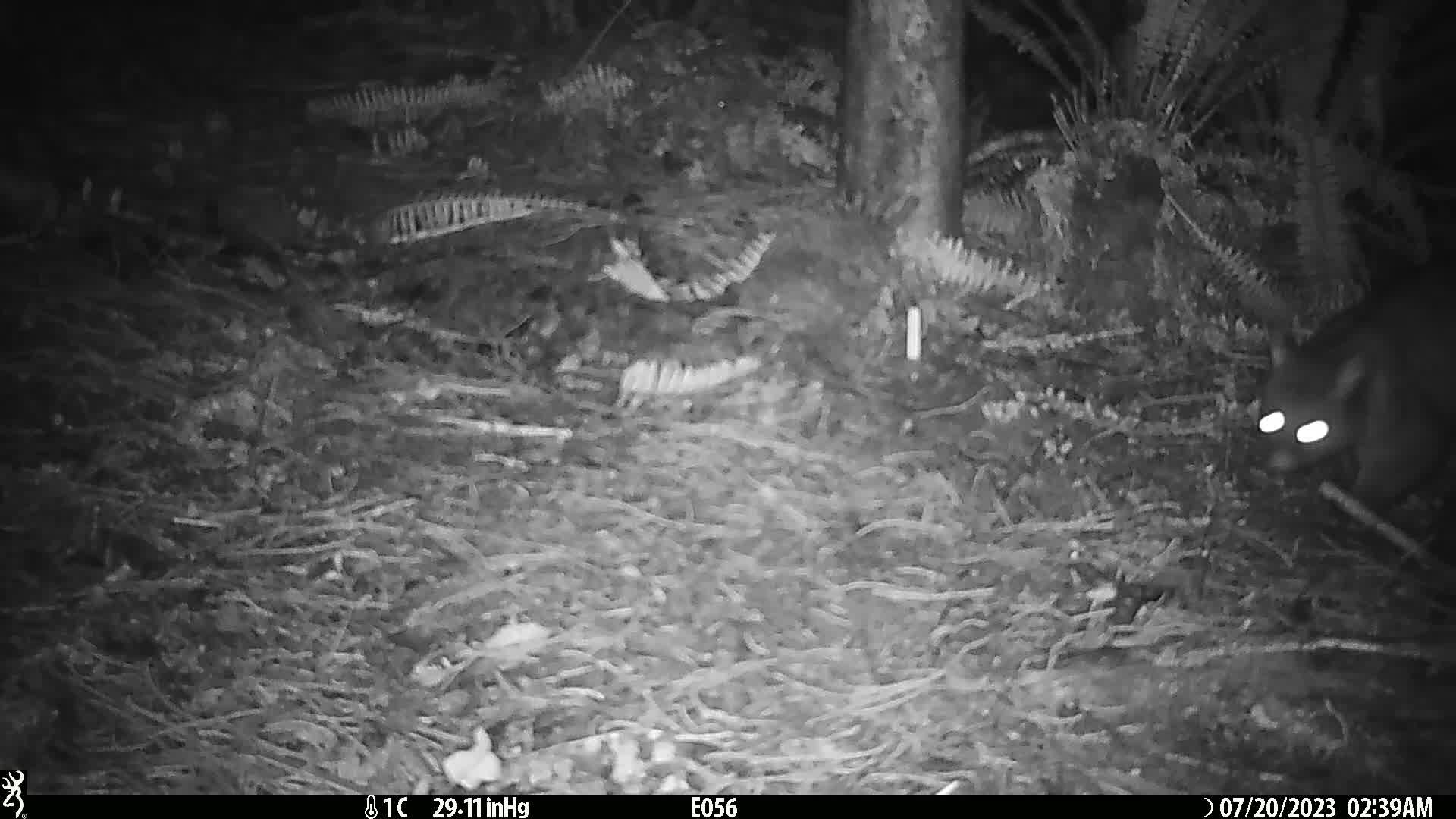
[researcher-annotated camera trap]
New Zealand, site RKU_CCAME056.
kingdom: Animalia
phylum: Chordata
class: Mammalia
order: Diprotodontia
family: Phalangeridae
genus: Trichosurus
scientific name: Trichosurus vulpecula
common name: common brushtail possum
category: possum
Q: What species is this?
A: Possum (common brushtail possum) (Trichosurus vulpecula).